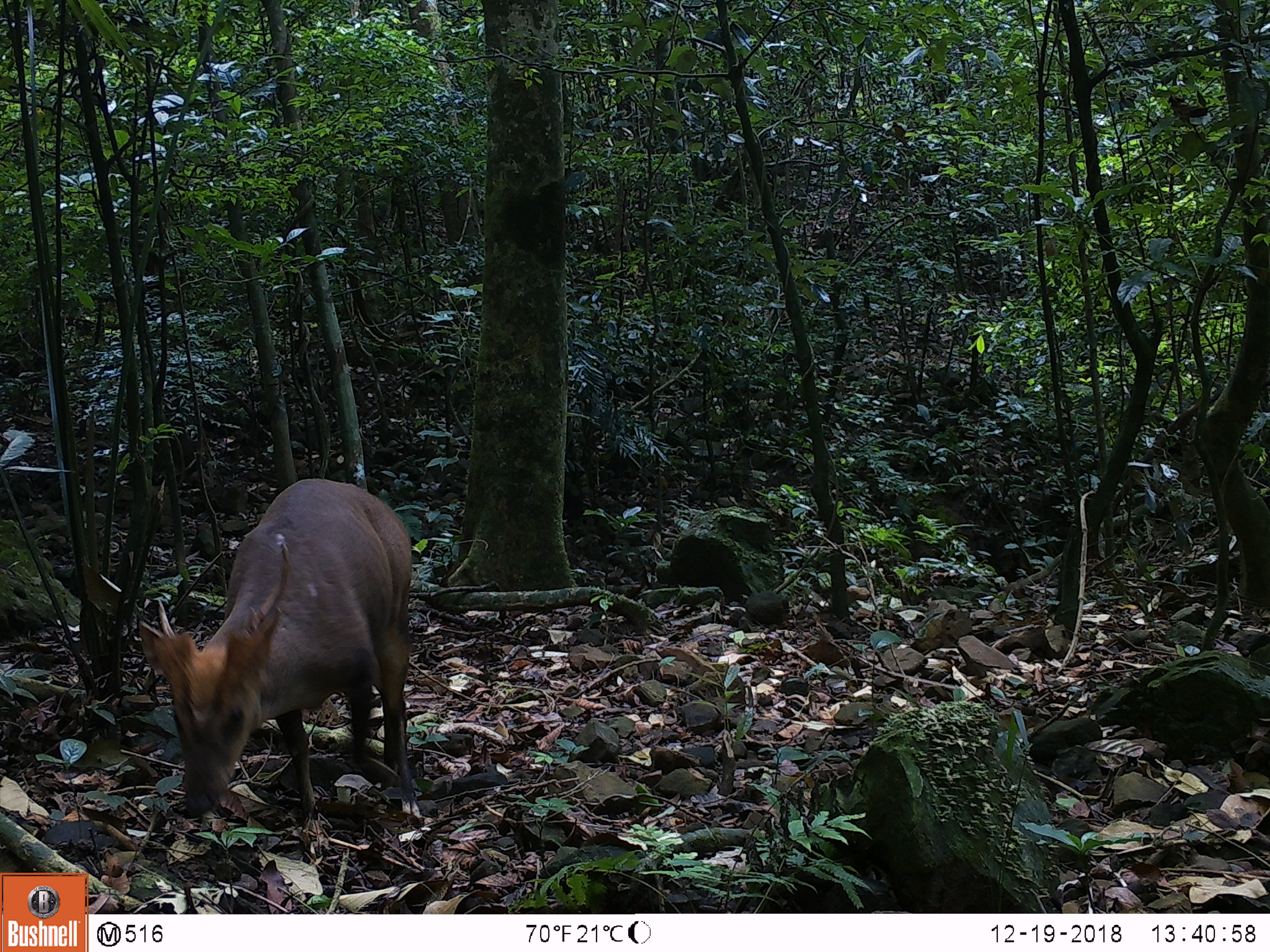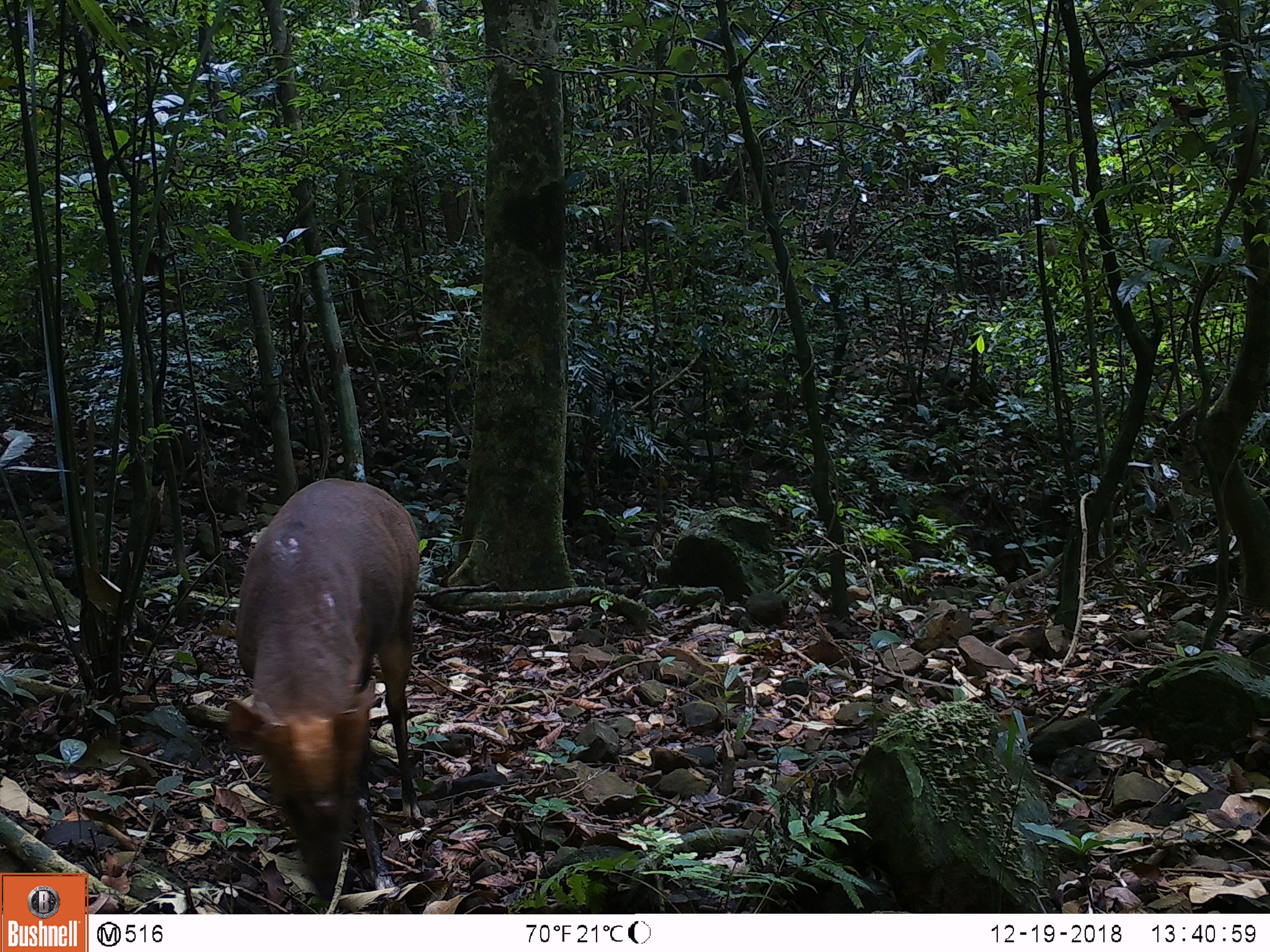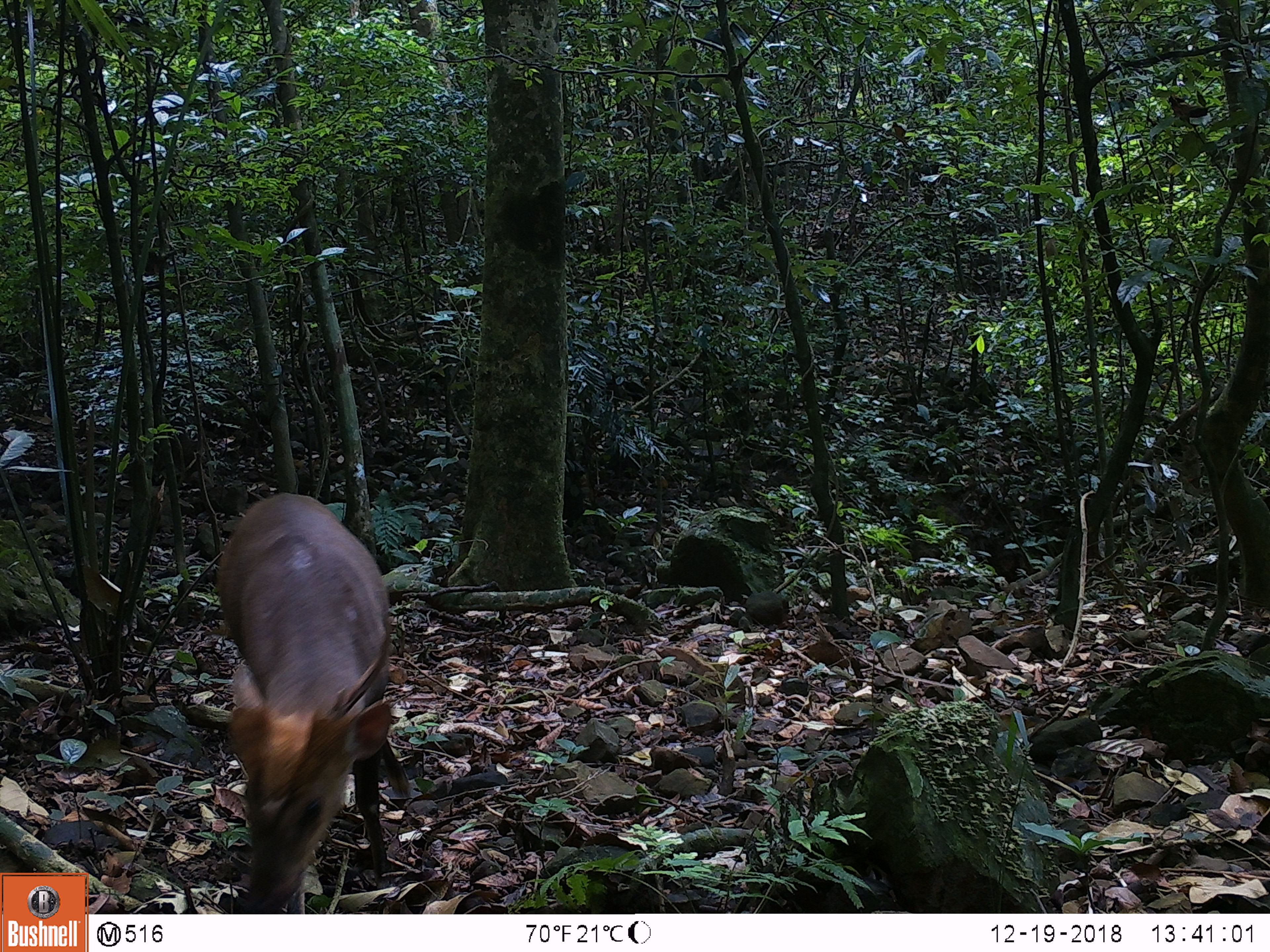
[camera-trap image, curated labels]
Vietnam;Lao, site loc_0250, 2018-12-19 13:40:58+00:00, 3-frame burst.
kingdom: Animalia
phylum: Chordata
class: Mammalia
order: Artiodactyla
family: Cervidae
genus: Muntiacus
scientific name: Muntiacus vuquangensis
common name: large-antlered muntjac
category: large antlered muntjac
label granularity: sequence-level